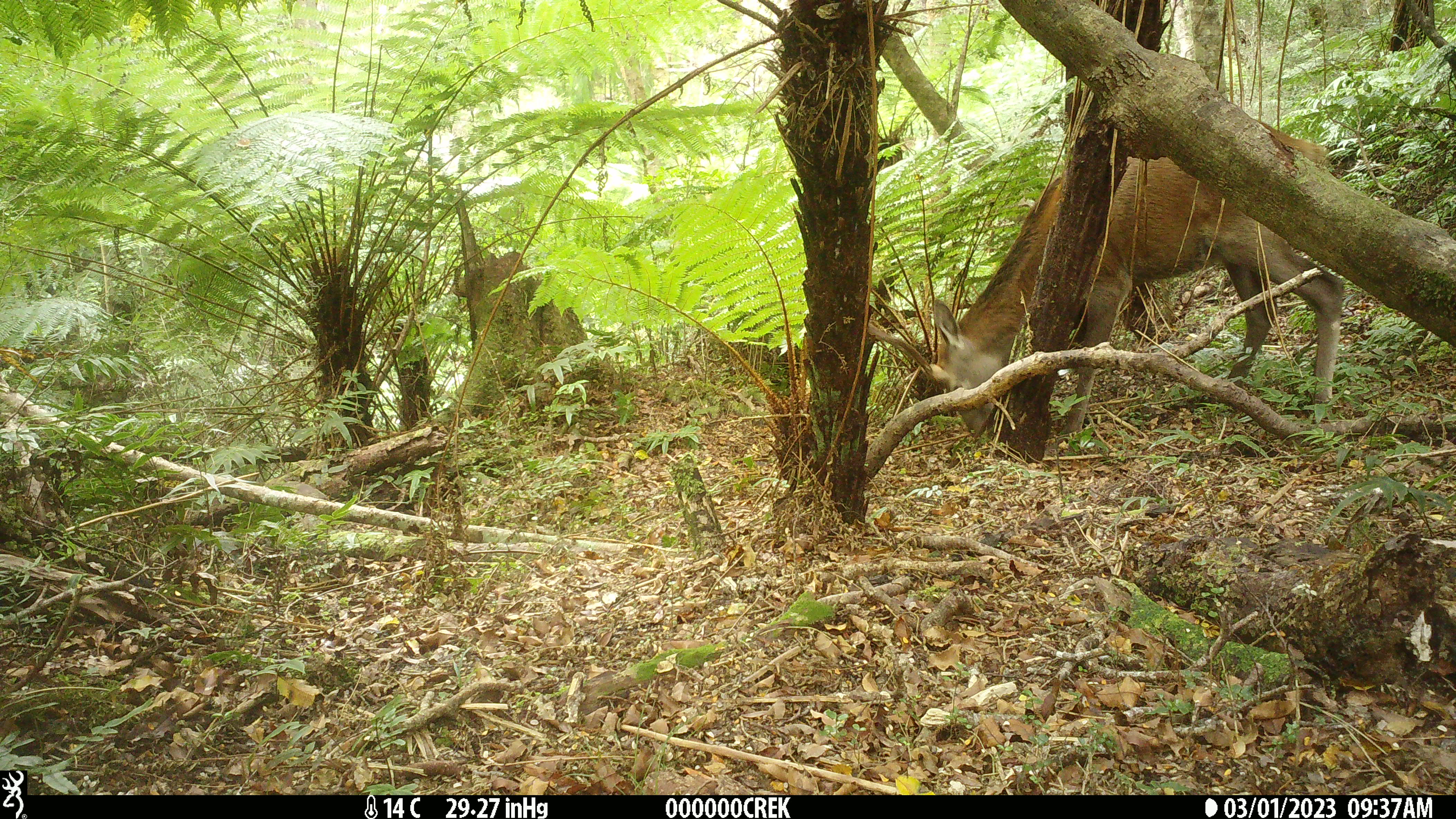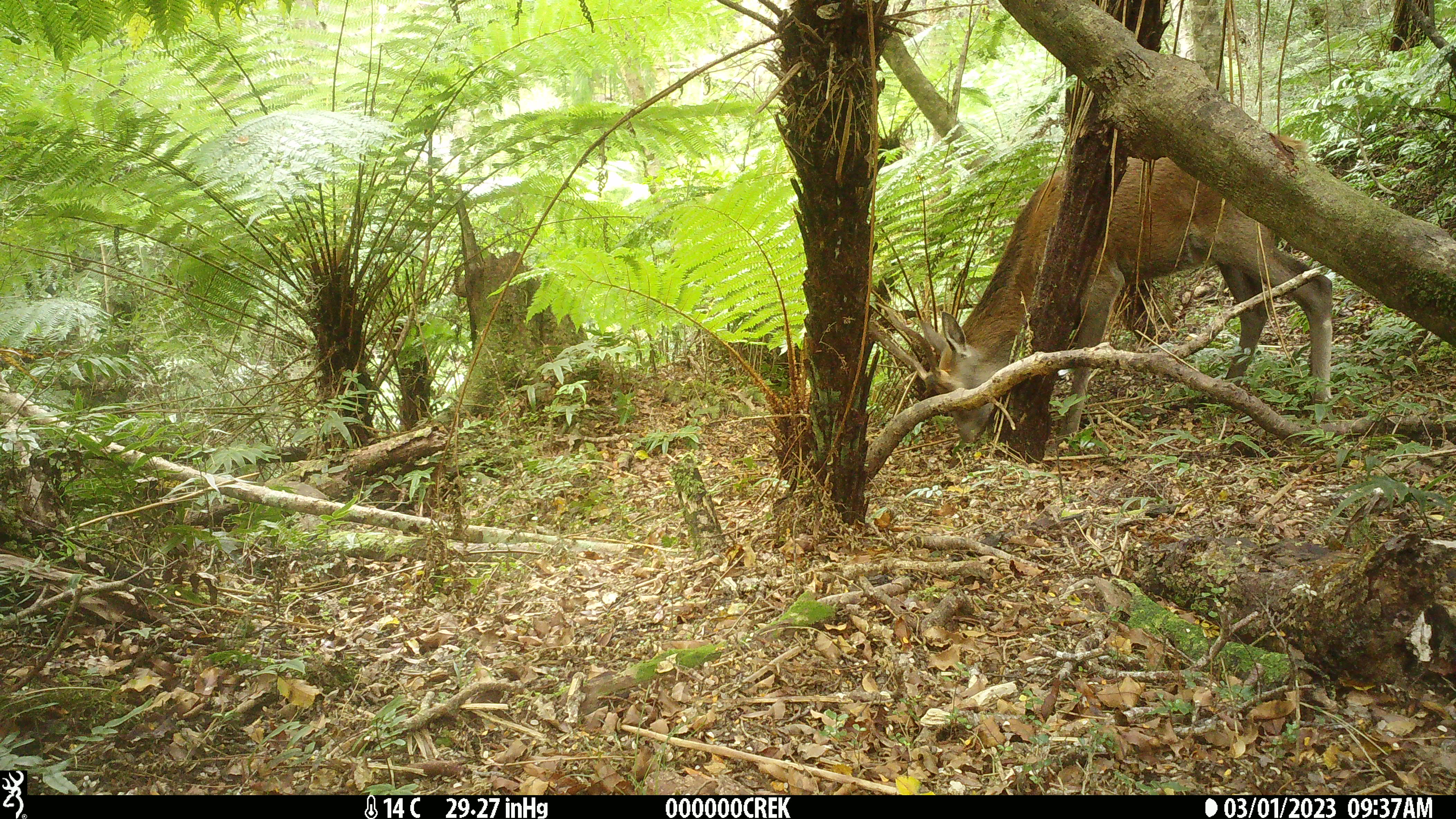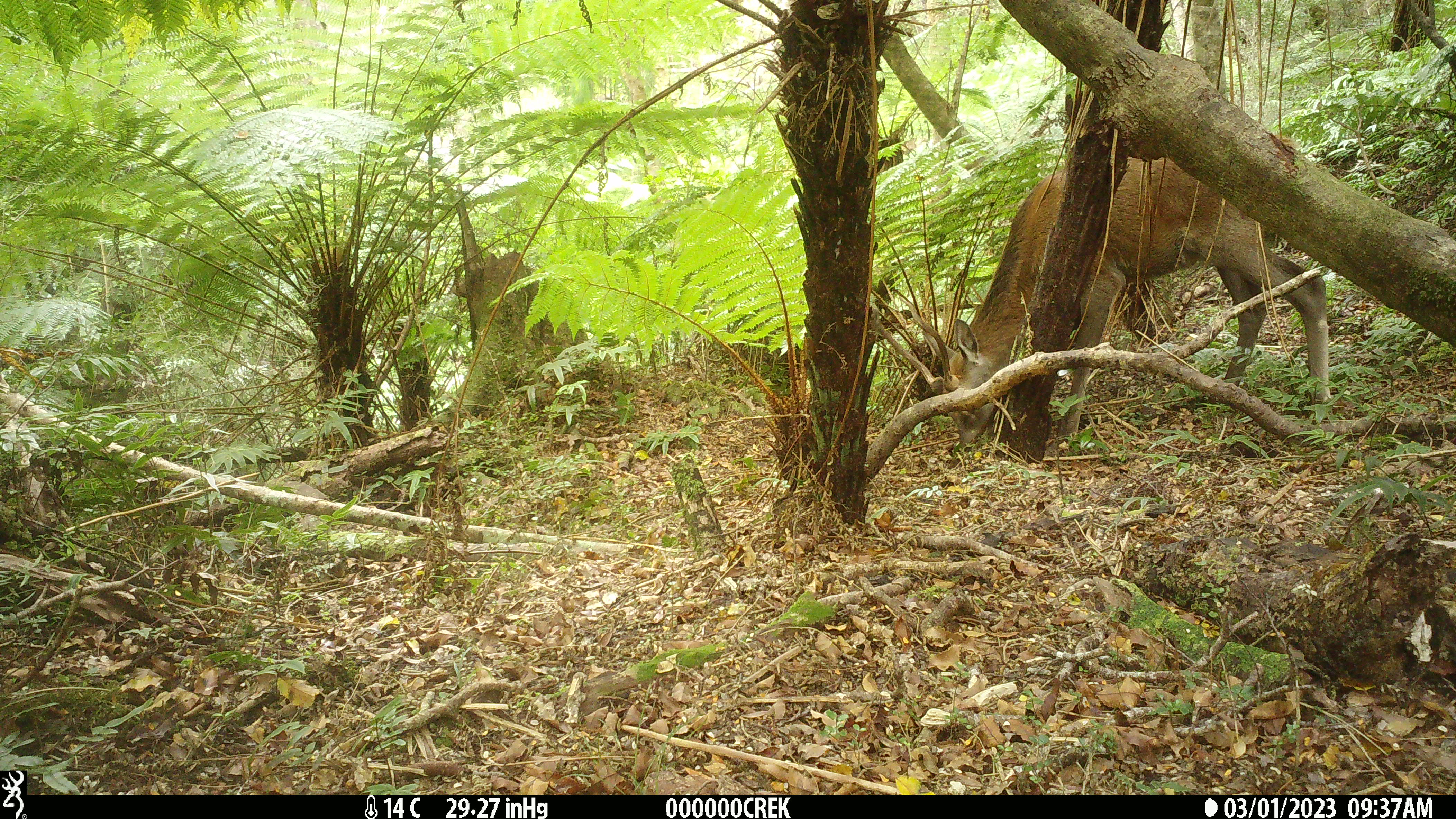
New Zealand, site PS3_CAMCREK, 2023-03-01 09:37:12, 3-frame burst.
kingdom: Animalia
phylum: Chordata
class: Mammalia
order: Artiodactyla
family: Cervidae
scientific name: Cervidae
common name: deer